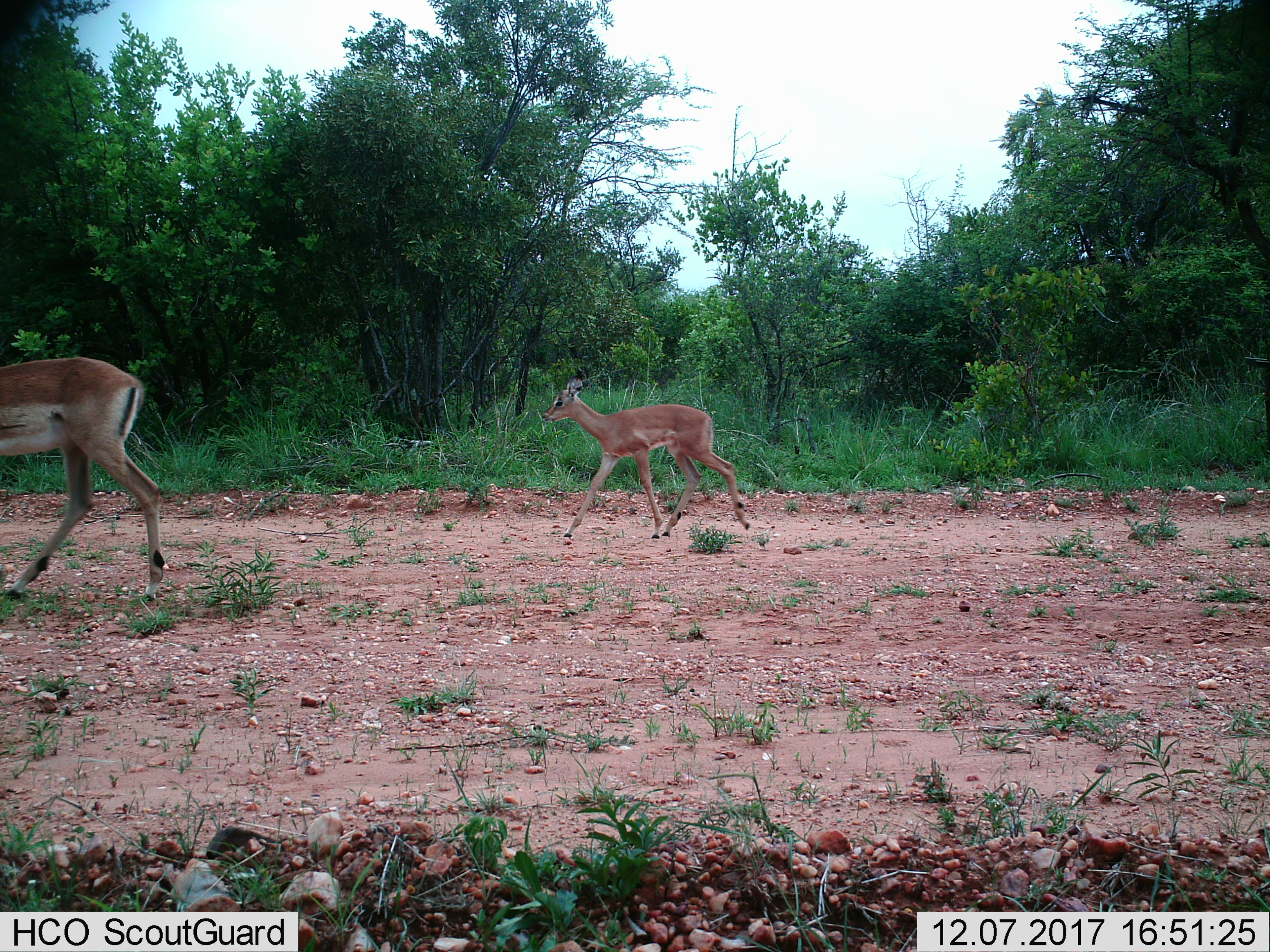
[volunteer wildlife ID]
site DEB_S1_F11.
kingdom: Animalia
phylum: Chordata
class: Mammalia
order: Artiodactyla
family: Bovidae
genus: Aepyceros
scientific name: Aepyceros melampus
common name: impala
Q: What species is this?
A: Impala (Aepyceros melampus).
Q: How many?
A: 2.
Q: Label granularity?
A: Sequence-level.